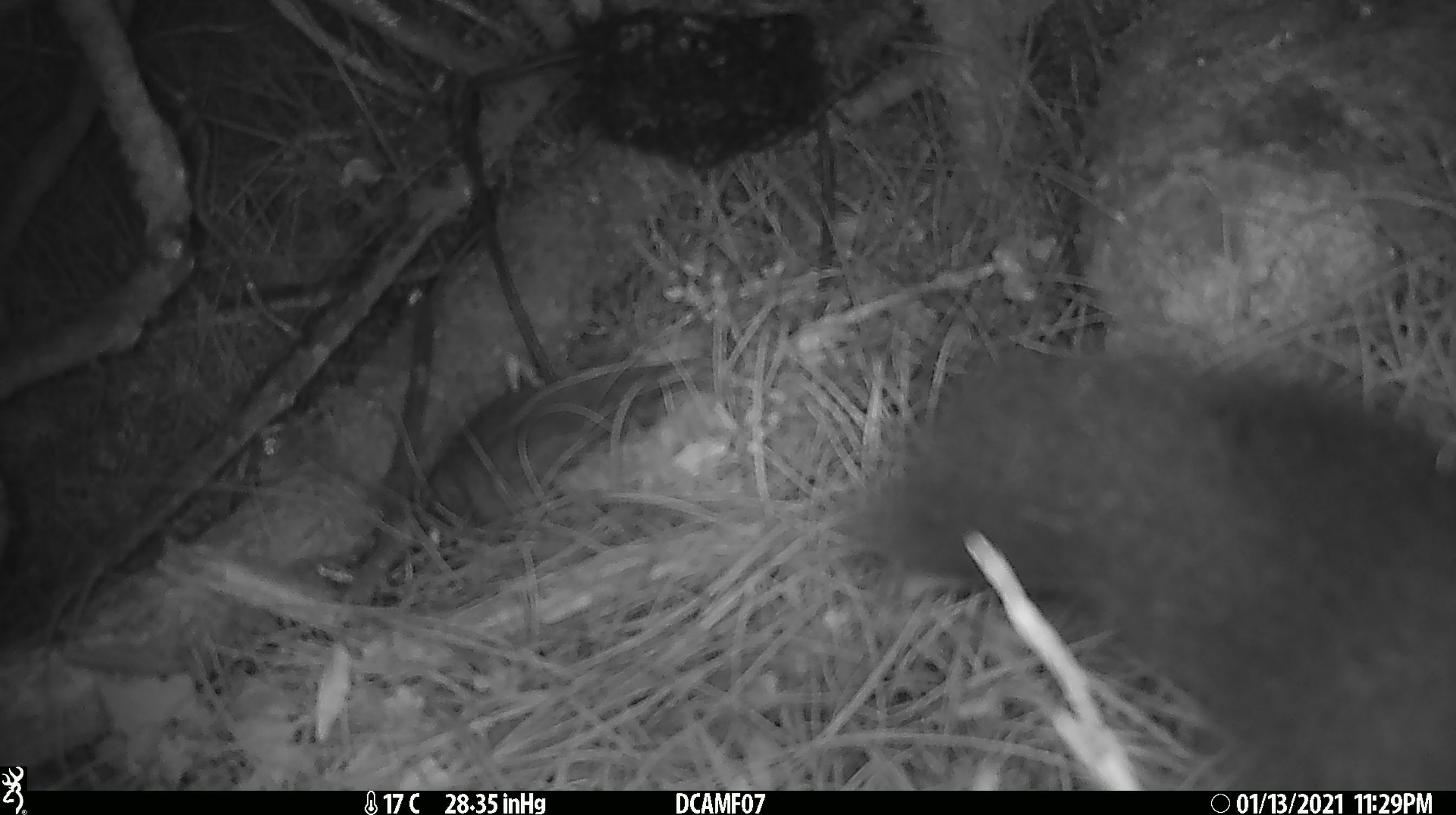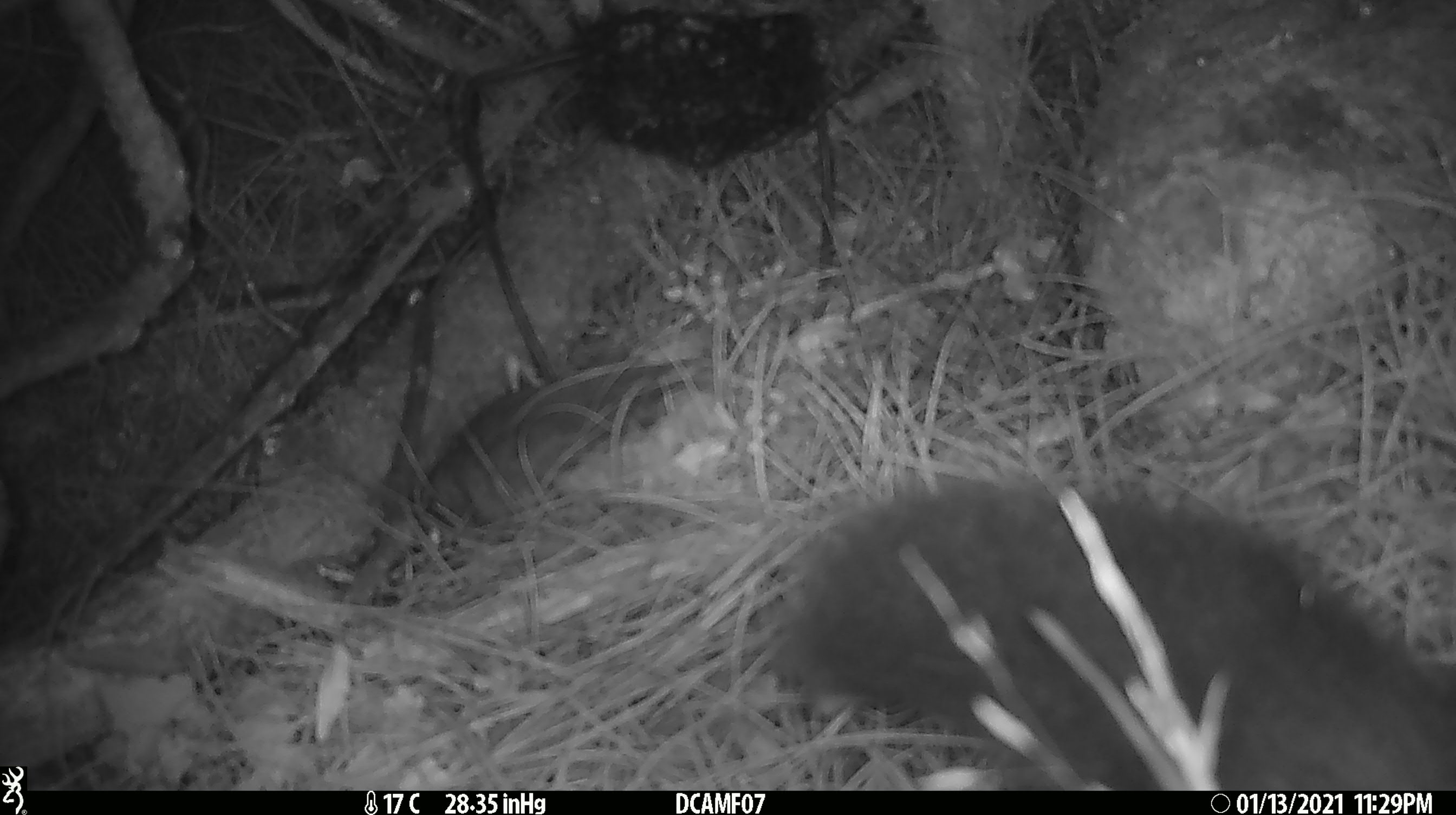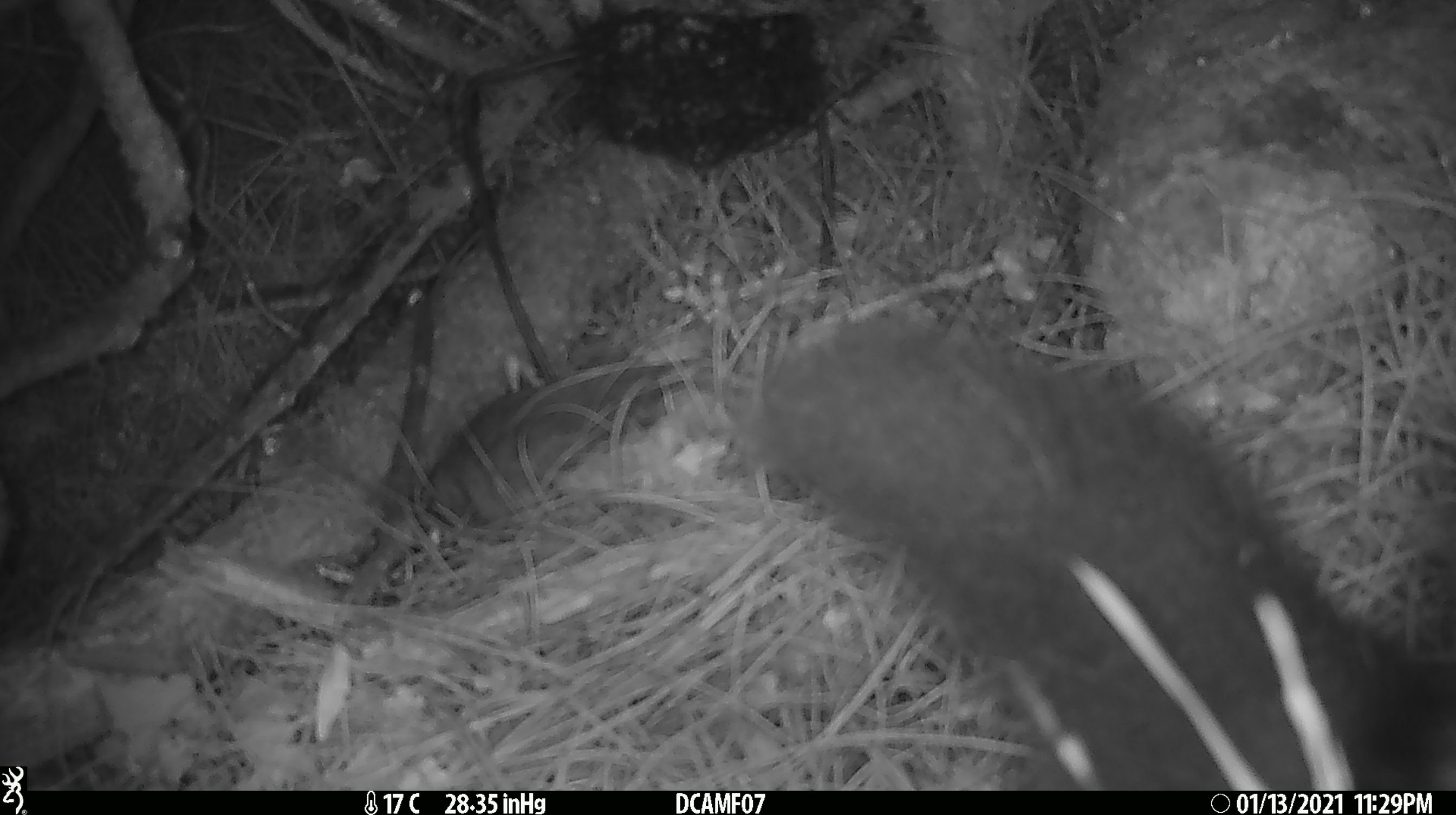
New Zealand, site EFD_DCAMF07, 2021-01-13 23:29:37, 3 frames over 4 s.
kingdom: Animalia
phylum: Chordata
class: Mammalia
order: Diprotodontia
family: Phalangeridae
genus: Trichosurus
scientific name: Trichosurus vulpecula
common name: common brushtail possum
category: possum